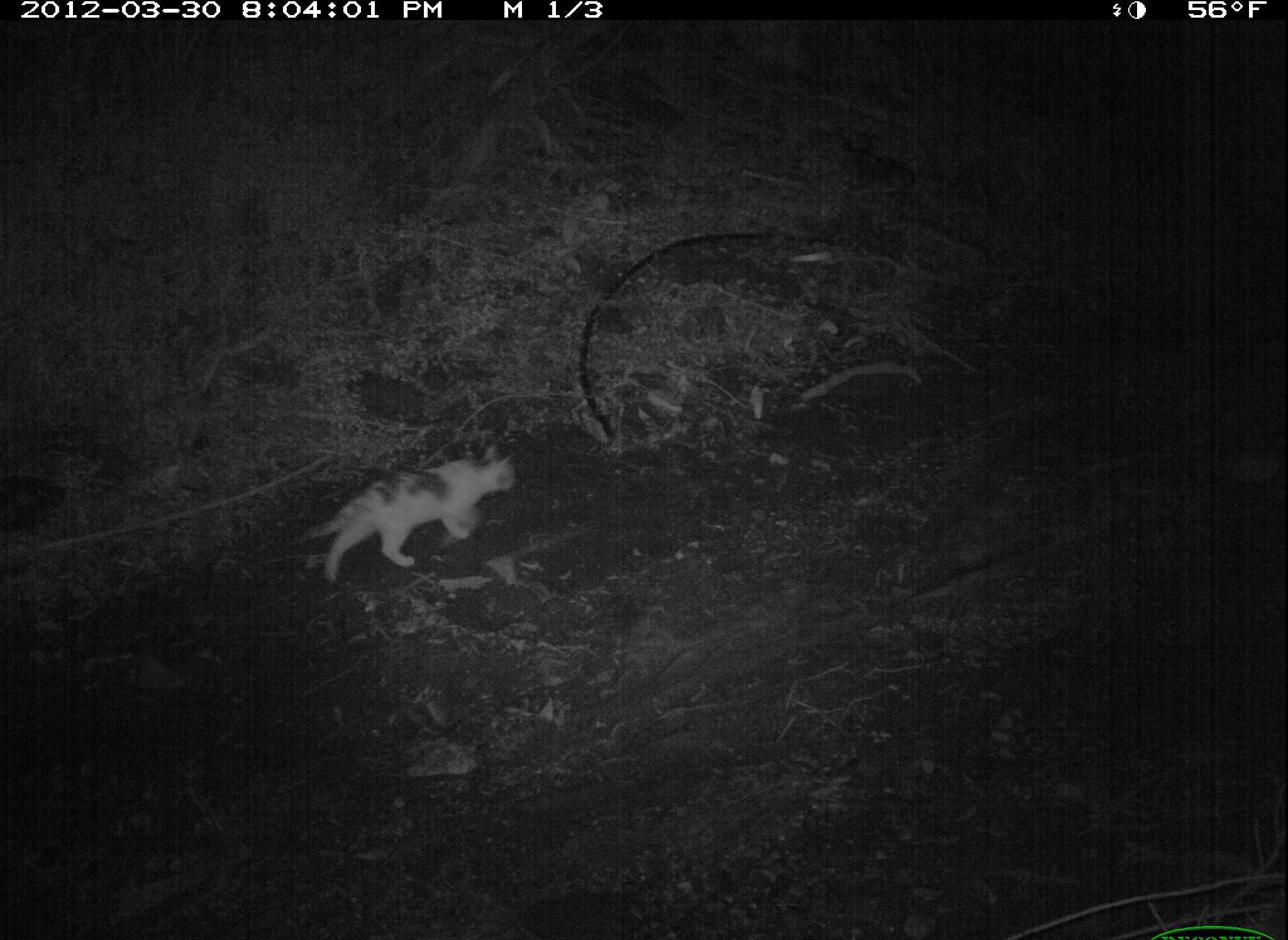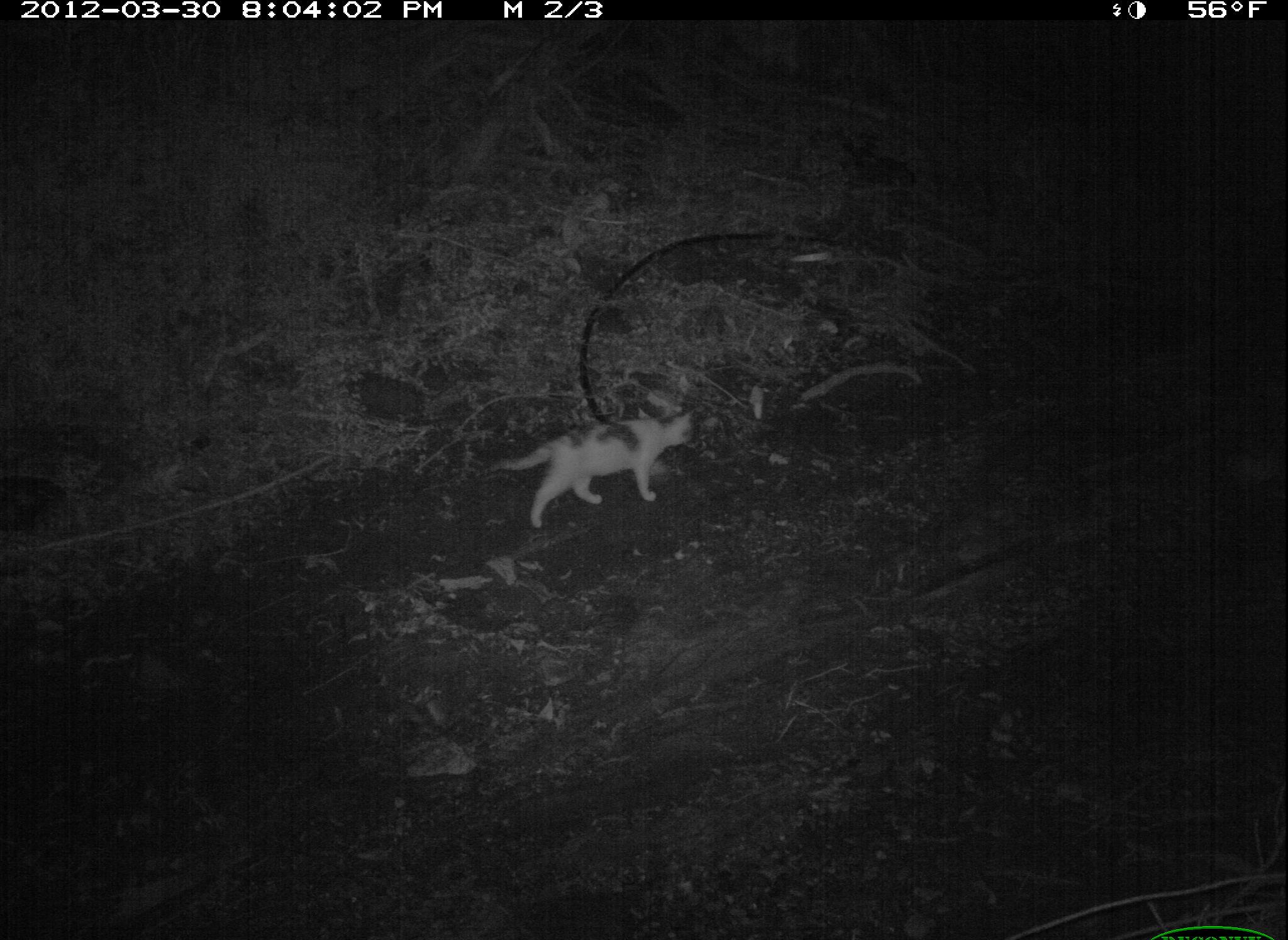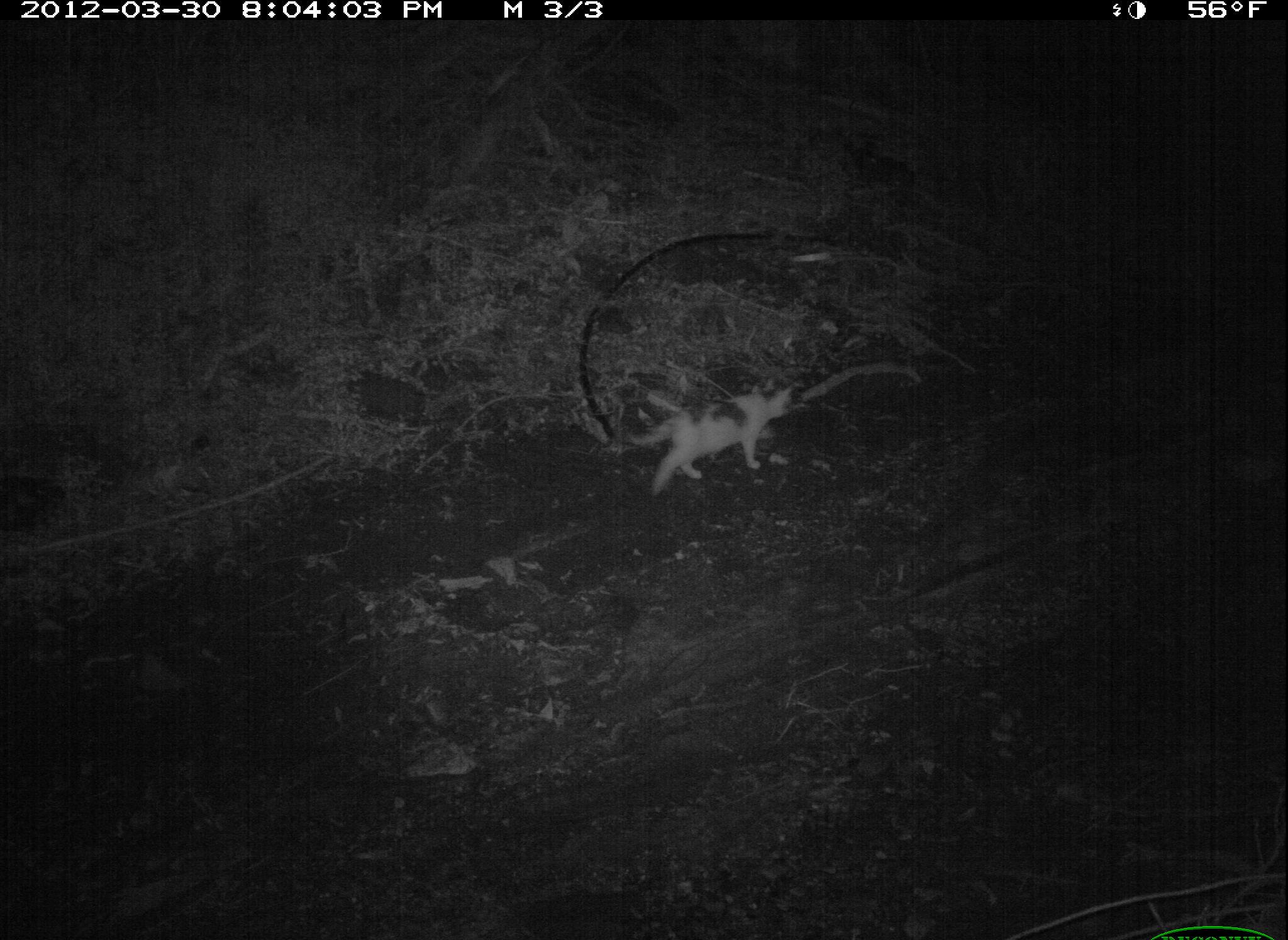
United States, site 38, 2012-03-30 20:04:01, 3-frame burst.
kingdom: Animalia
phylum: Chordata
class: Mammalia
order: Carnivora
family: Felidae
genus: Felis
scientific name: Felis catus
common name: cat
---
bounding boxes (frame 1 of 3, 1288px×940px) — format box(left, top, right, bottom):
cat: box(287, 430, 531, 591)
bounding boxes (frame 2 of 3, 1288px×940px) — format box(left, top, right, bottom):
cat: box(481, 393, 705, 535)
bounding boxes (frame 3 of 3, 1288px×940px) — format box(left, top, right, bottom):
cat: box(621, 377, 805, 506)